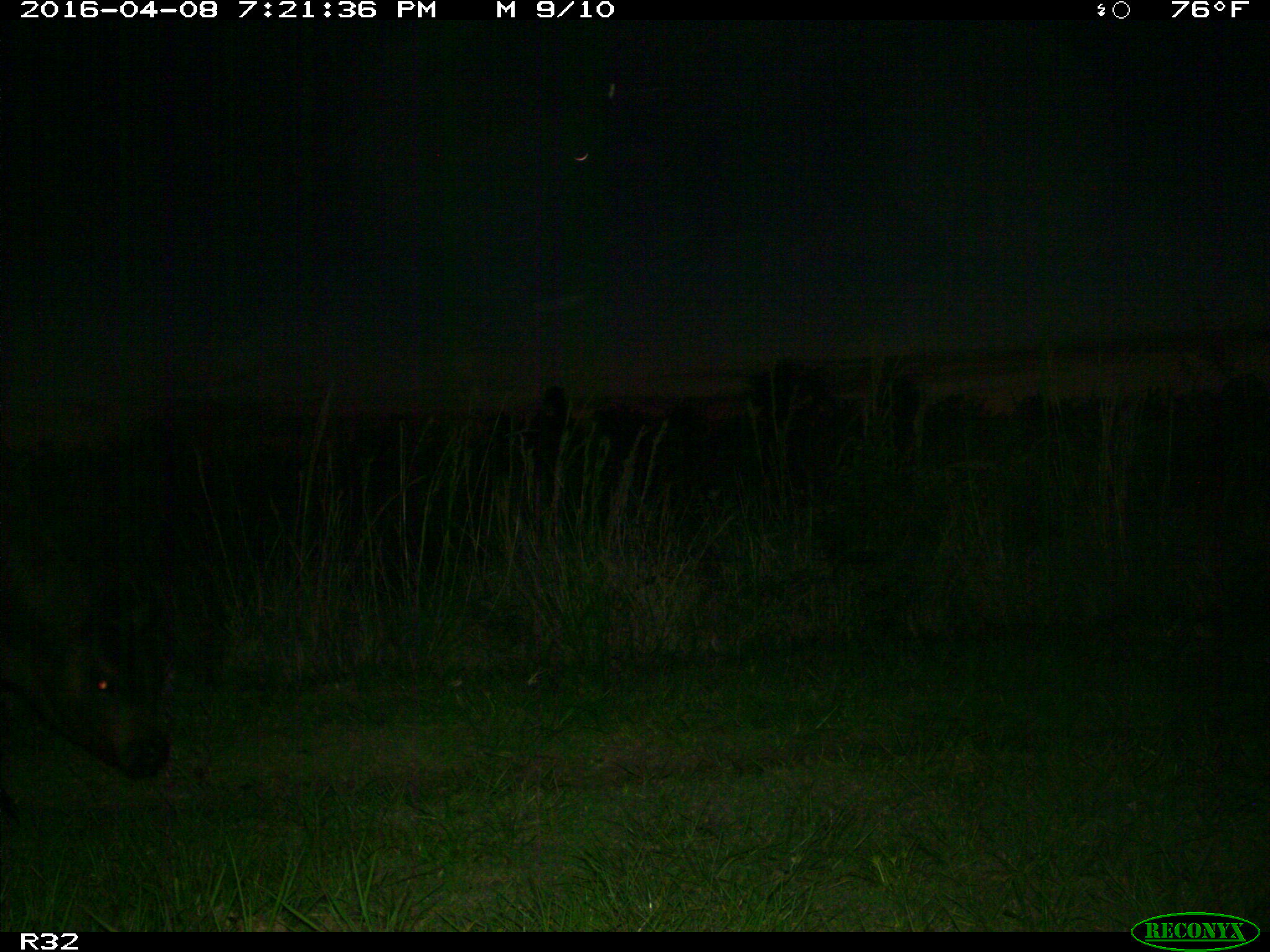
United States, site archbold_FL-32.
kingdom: Animalia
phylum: Chordata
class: Mammalia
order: Artiodactyla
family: Bovidae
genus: Bos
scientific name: Bos taurus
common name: domestic cow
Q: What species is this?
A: Bos taurus (domestic cow).